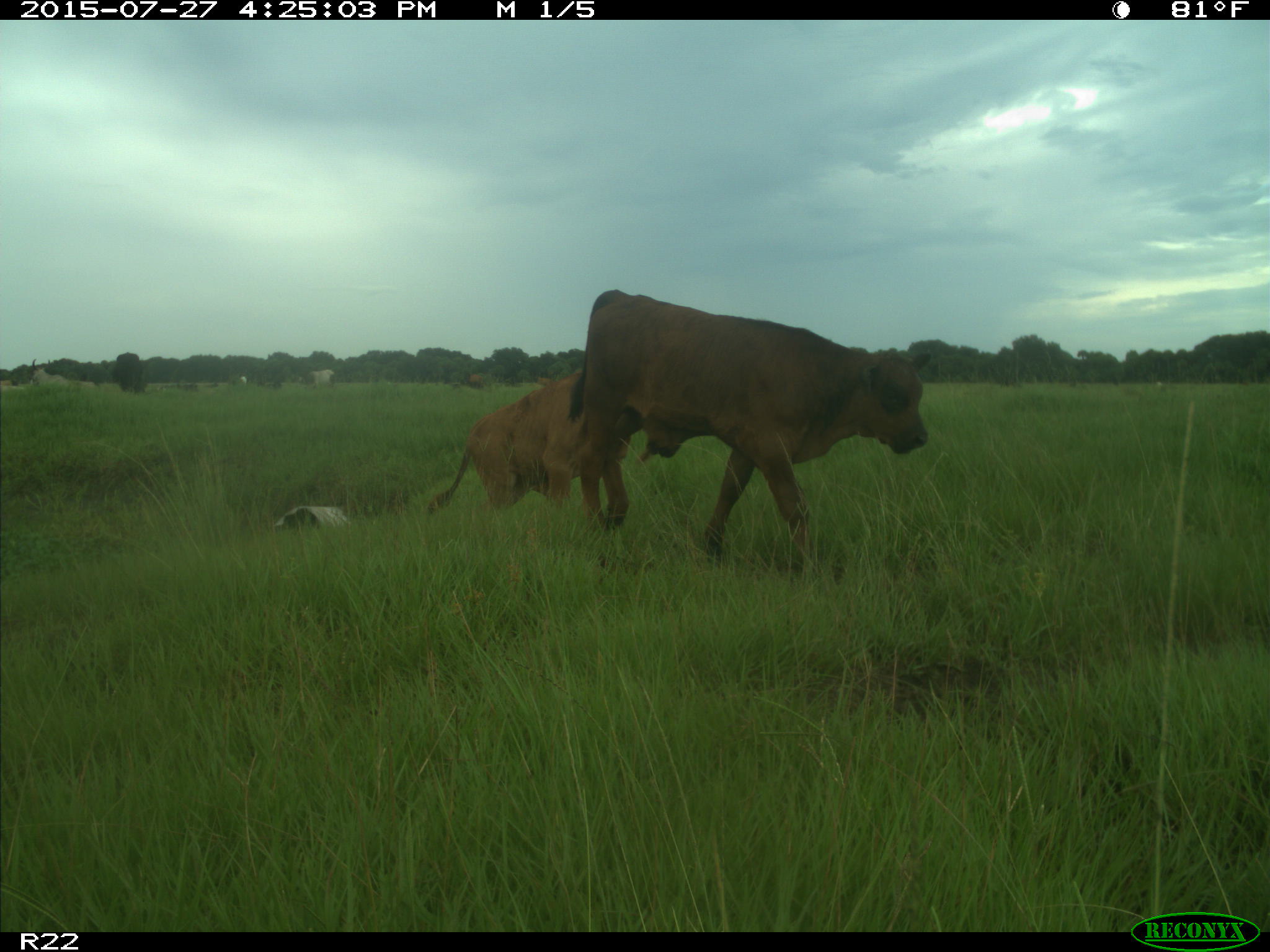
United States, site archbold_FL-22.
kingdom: Animalia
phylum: Chordata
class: Mammalia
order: Artiodactyla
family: Bovidae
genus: Bos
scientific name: Bos taurus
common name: domestic cow